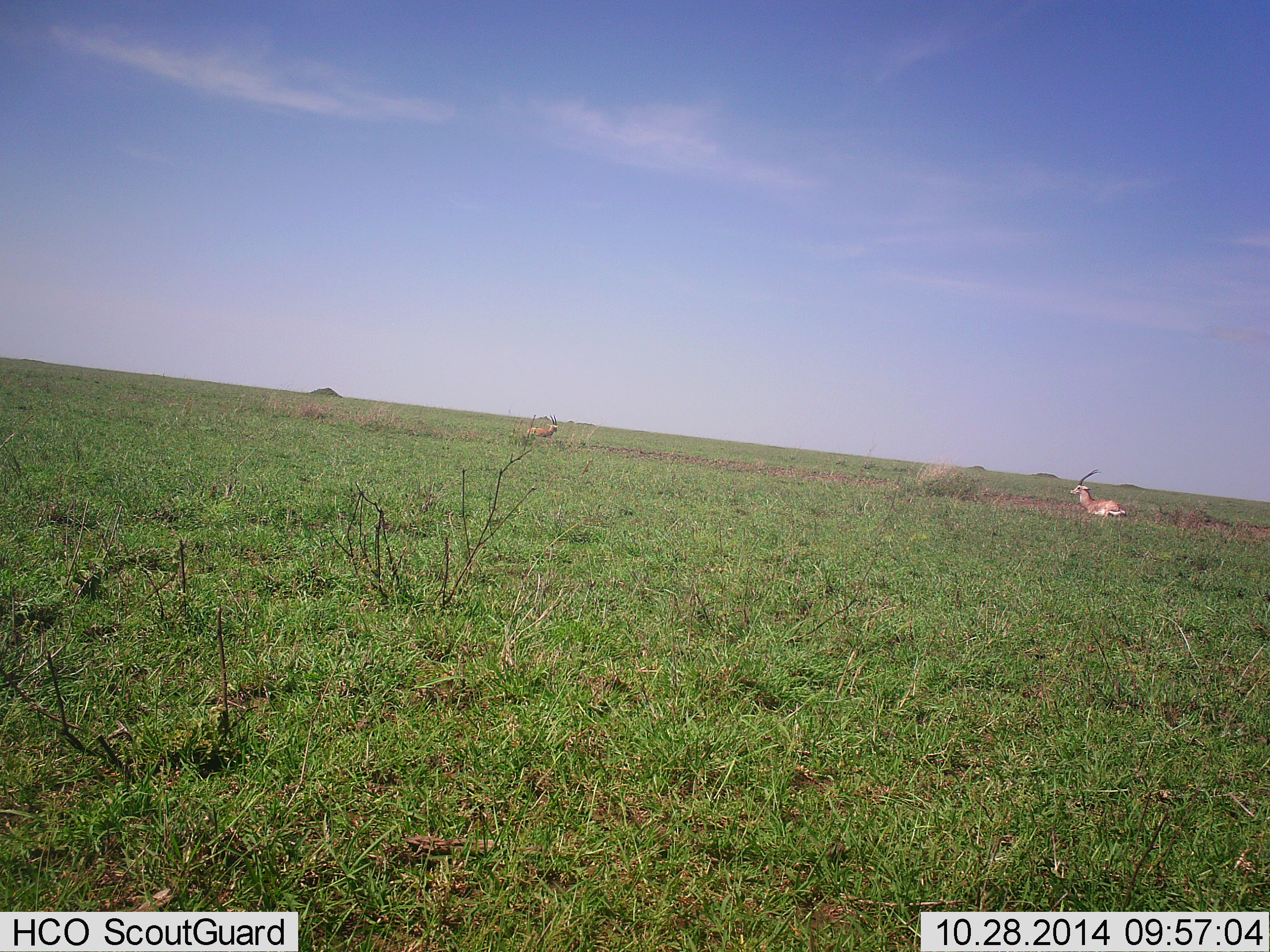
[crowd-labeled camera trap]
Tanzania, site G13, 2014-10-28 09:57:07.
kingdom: Animalia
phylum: Chordata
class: Mammalia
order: Artiodactyla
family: Bovidae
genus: Nanger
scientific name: Nanger granti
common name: grant's gazelle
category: gazellegrants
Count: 2.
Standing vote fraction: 60%.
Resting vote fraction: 50%.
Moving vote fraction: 0%.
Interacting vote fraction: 0%.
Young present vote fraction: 0%.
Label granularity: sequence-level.